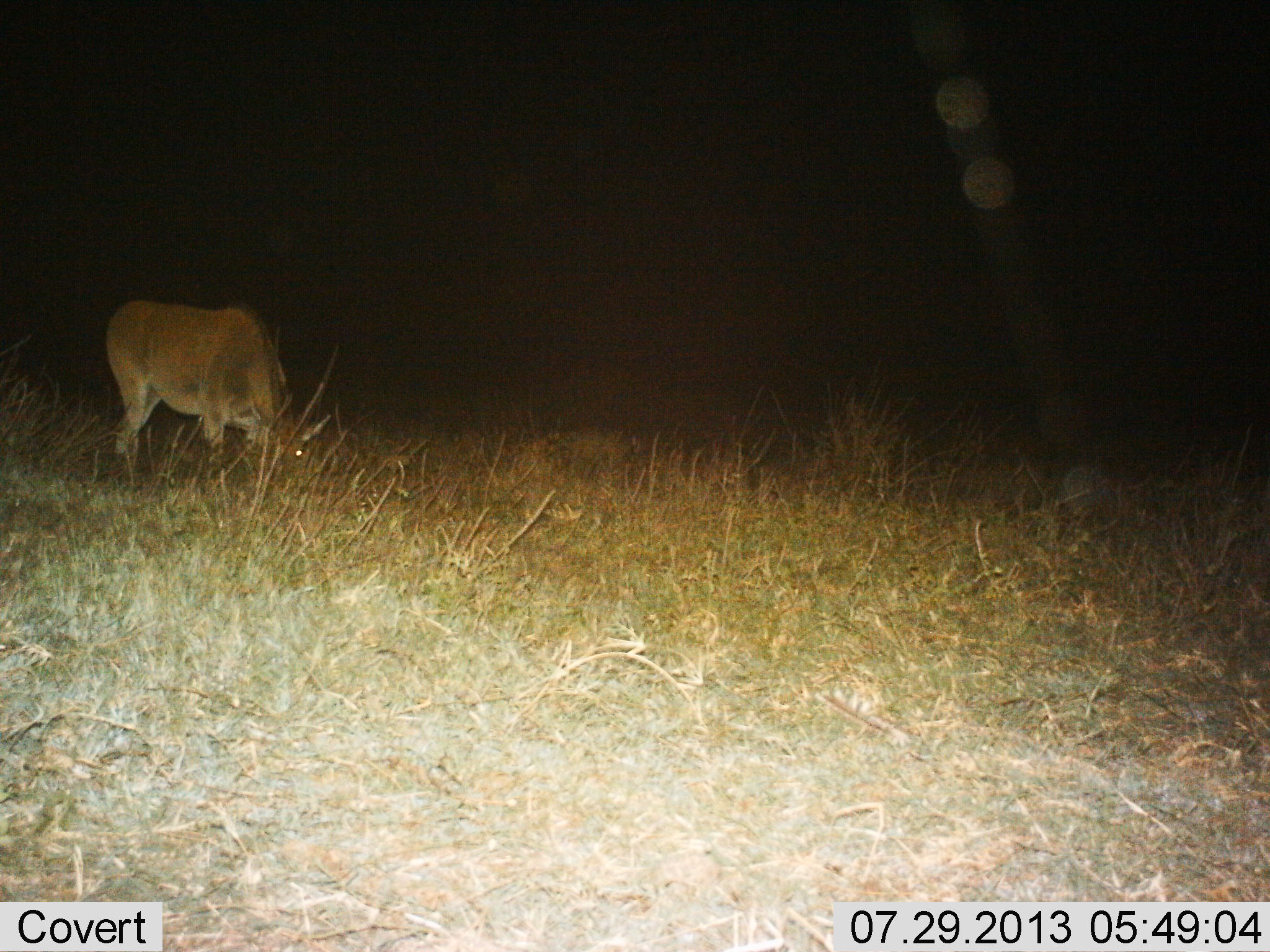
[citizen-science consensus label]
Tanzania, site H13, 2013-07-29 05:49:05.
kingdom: Animalia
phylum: Chordata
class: Mammalia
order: Artiodactyla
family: Bovidae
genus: Tragelaphus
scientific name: Tragelaphus oryx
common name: eland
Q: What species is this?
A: Eland (Tragelaphus oryx).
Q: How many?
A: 1.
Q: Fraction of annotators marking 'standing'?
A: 10%.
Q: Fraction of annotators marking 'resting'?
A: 0%.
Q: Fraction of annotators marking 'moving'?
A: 0%.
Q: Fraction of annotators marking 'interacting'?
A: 0%.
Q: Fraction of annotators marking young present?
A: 0%.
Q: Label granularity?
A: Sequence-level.